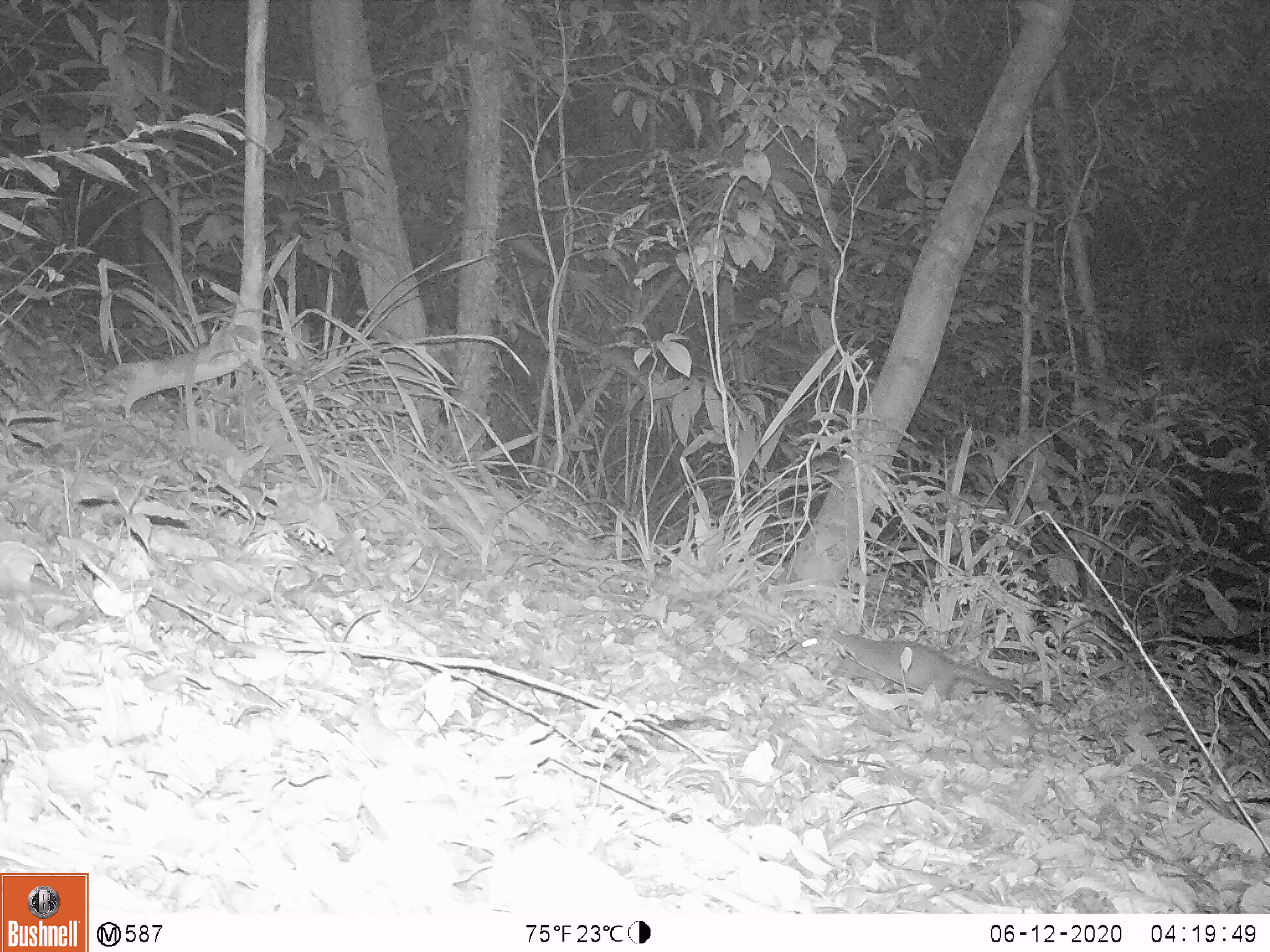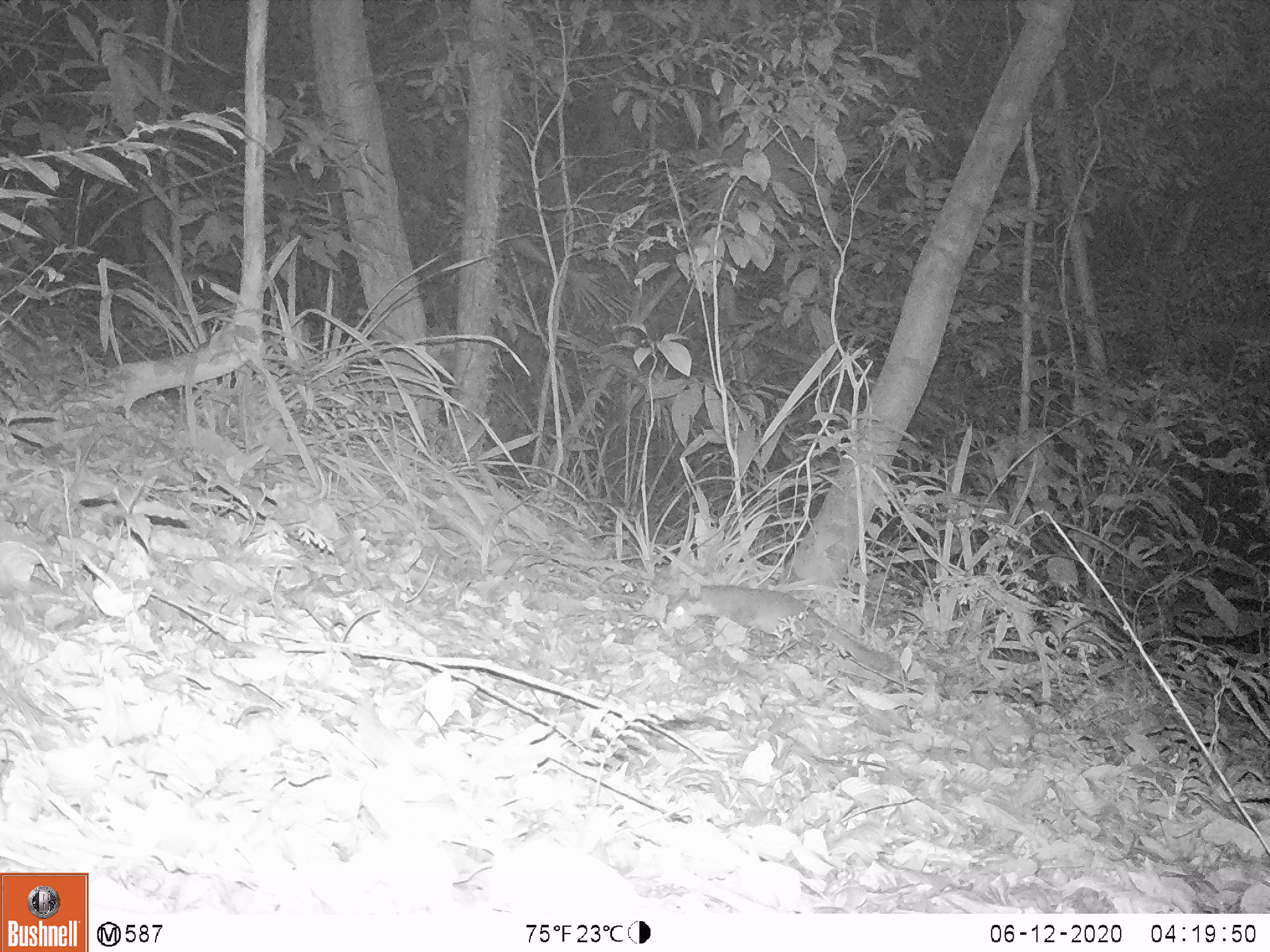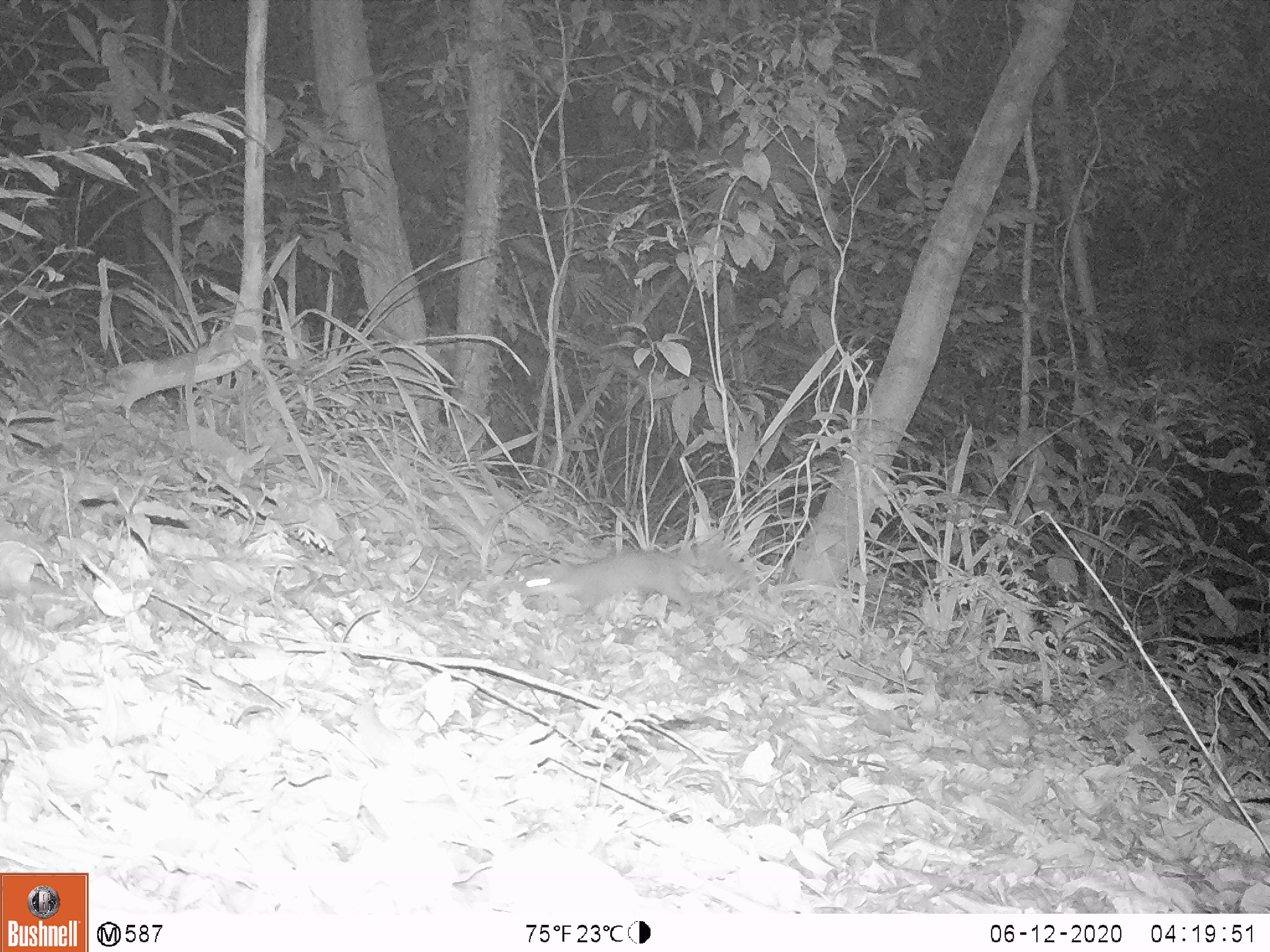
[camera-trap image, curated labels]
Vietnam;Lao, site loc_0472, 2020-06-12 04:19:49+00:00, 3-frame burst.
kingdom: Animalia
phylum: Chordata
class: Mammalia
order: Carnivora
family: Mustelidae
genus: Melogale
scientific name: Melogale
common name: ferret badger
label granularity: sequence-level